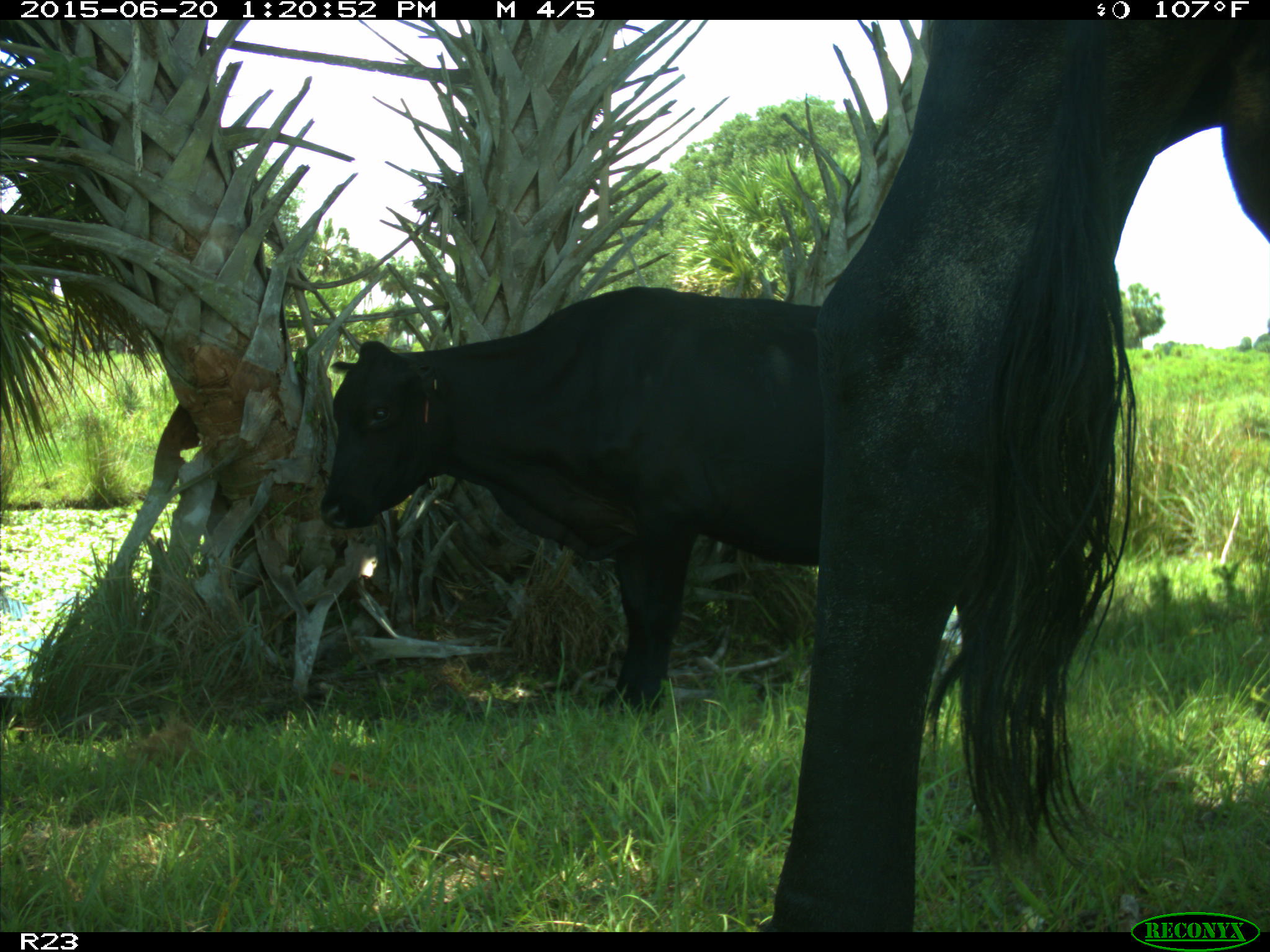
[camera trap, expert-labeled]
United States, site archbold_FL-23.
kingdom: Animalia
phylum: Chordata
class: Mammalia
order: Artiodactyla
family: Bovidae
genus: Bos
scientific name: Bos taurus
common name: domestic cow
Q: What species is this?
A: Bos taurus (domestic cow).